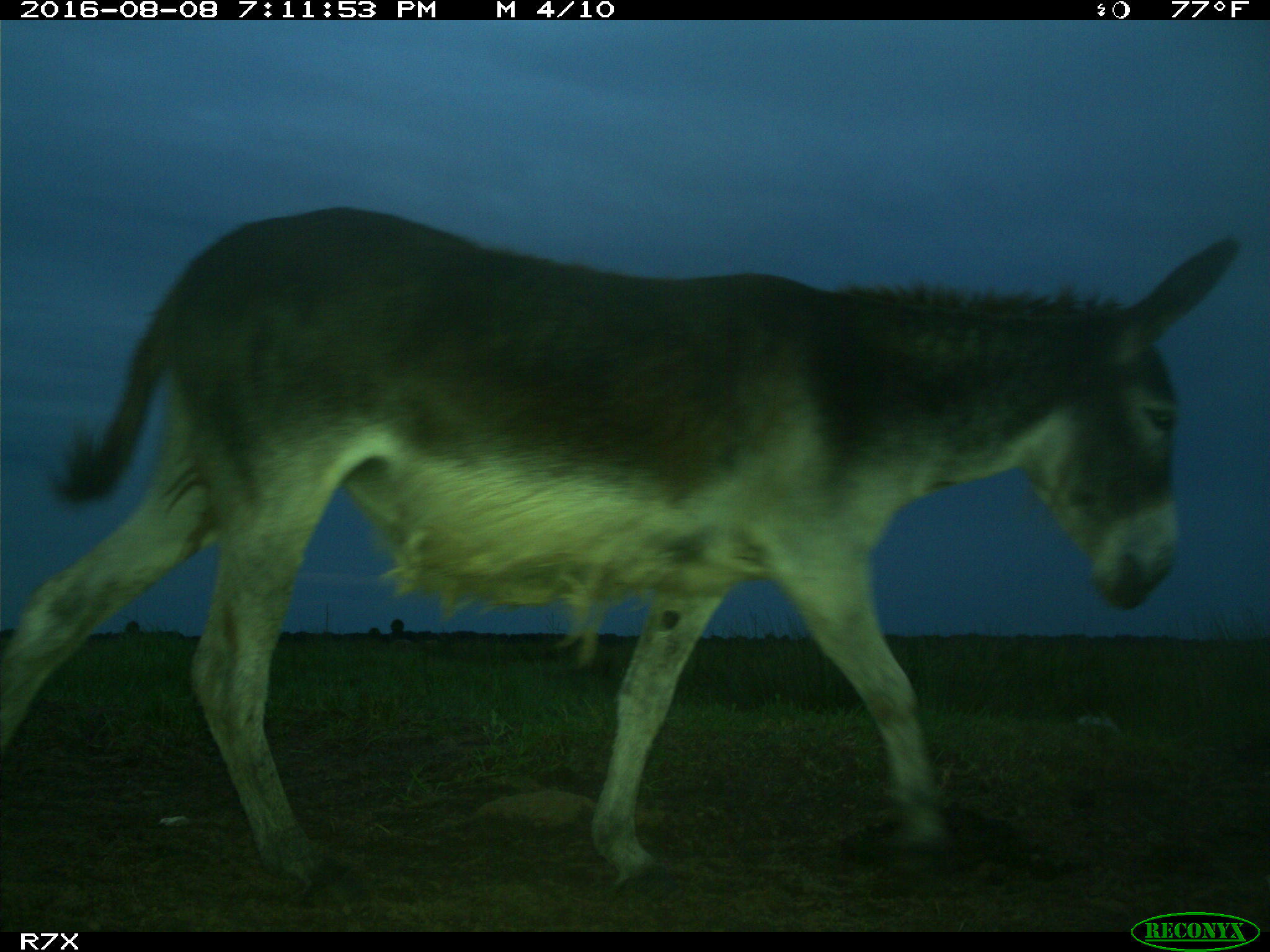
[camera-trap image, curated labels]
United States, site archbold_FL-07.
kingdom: Animalia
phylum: Chordata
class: Mammalia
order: Perissodactyla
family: Equidae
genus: Equus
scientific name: Equus africanus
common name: african wild ass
Equus africanus (african wild ass).